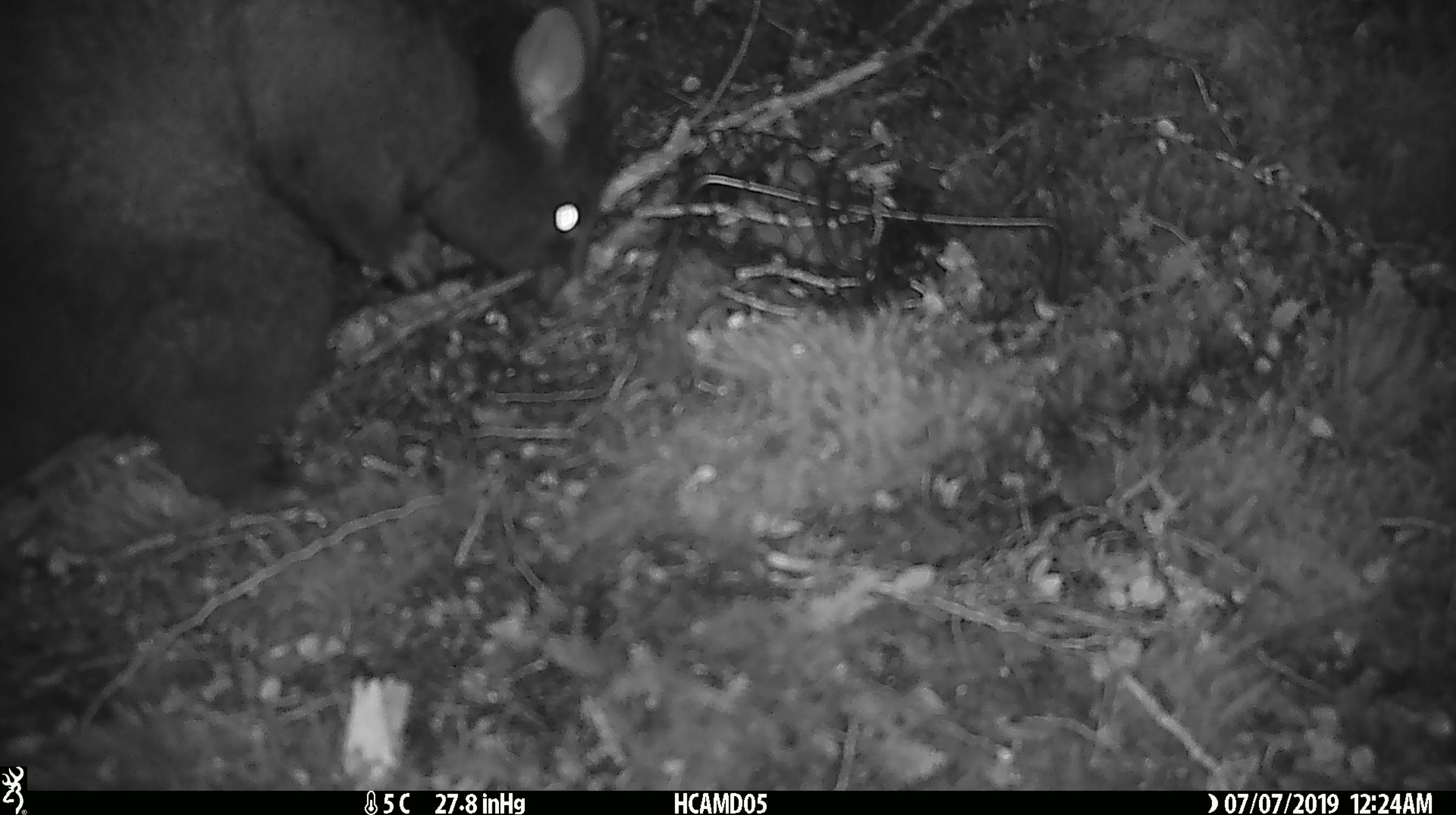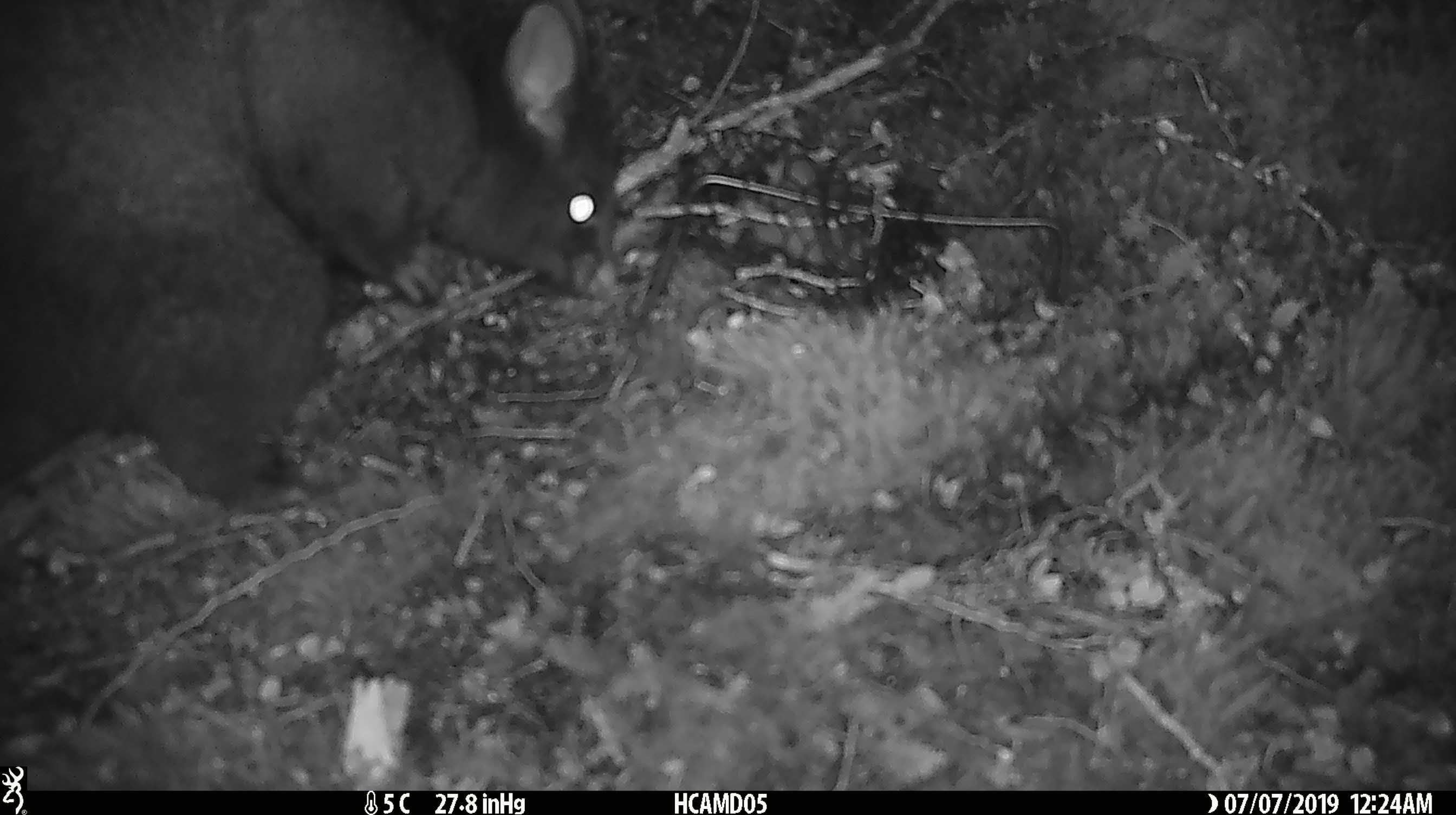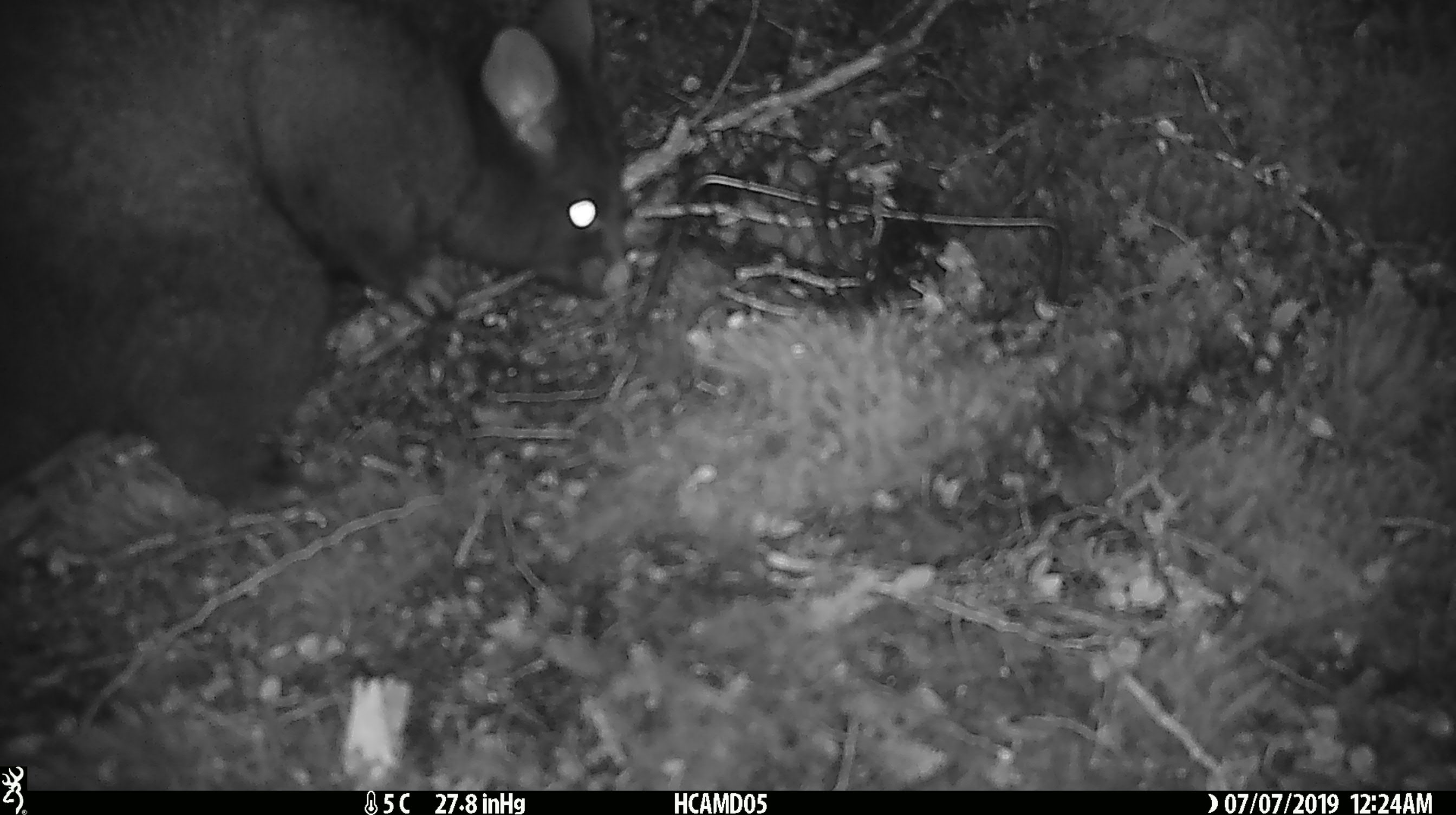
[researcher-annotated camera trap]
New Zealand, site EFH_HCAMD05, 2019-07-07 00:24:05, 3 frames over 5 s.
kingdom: Animalia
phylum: Chordata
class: Mammalia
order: Diprotodontia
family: Phalangeridae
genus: Trichosurus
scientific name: Trichosurus vulpecula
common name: common brushtail possum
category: possum